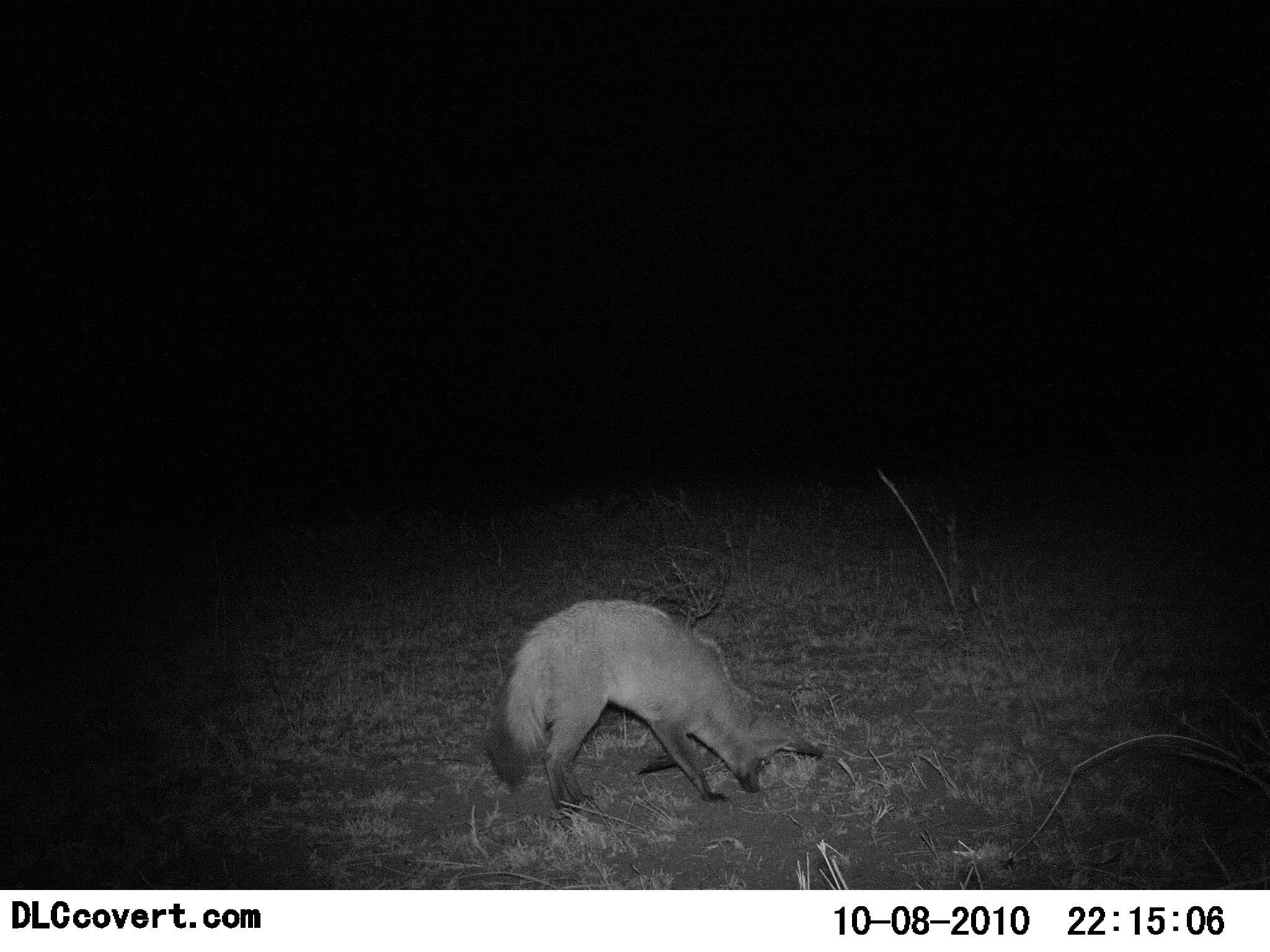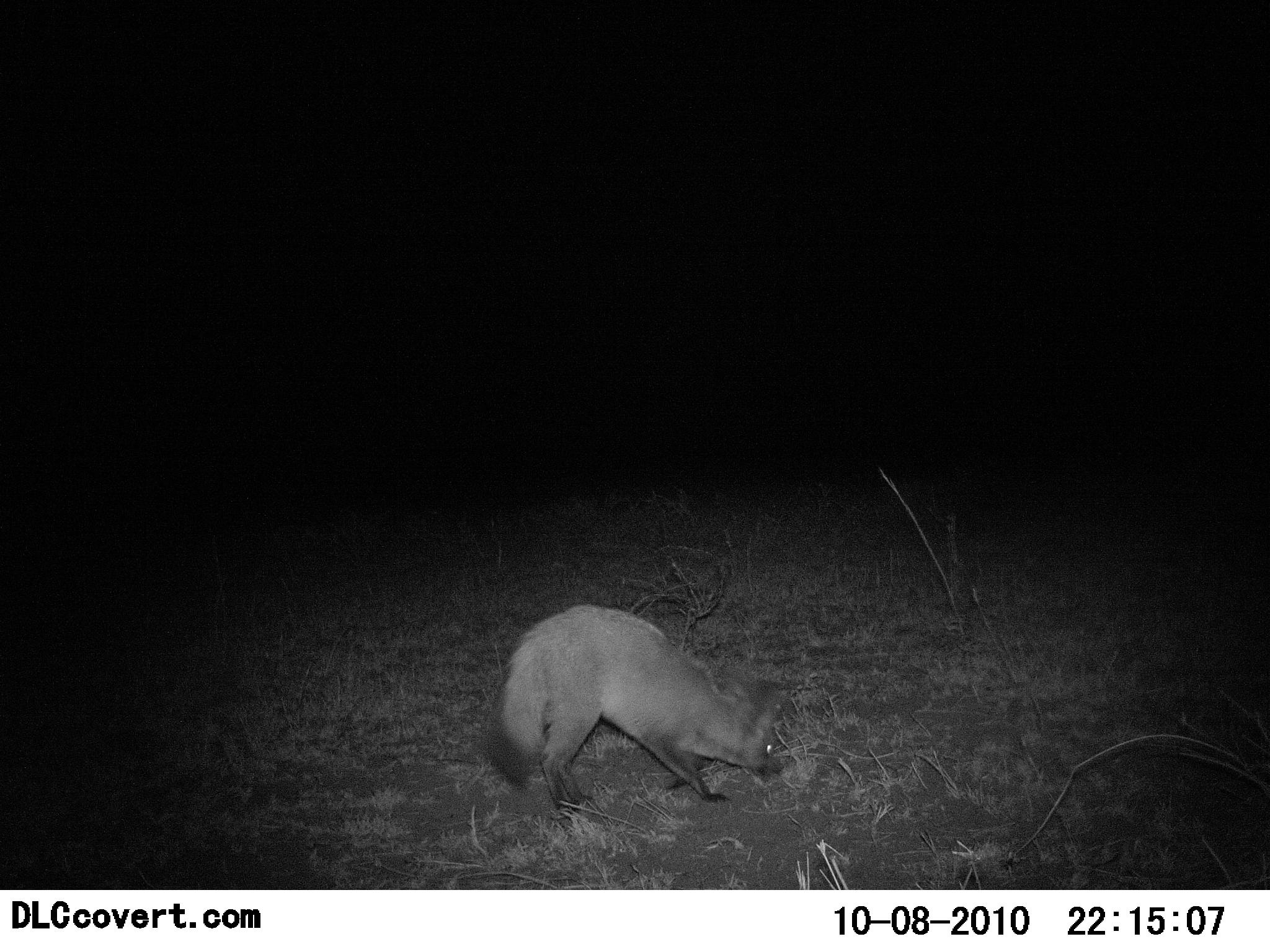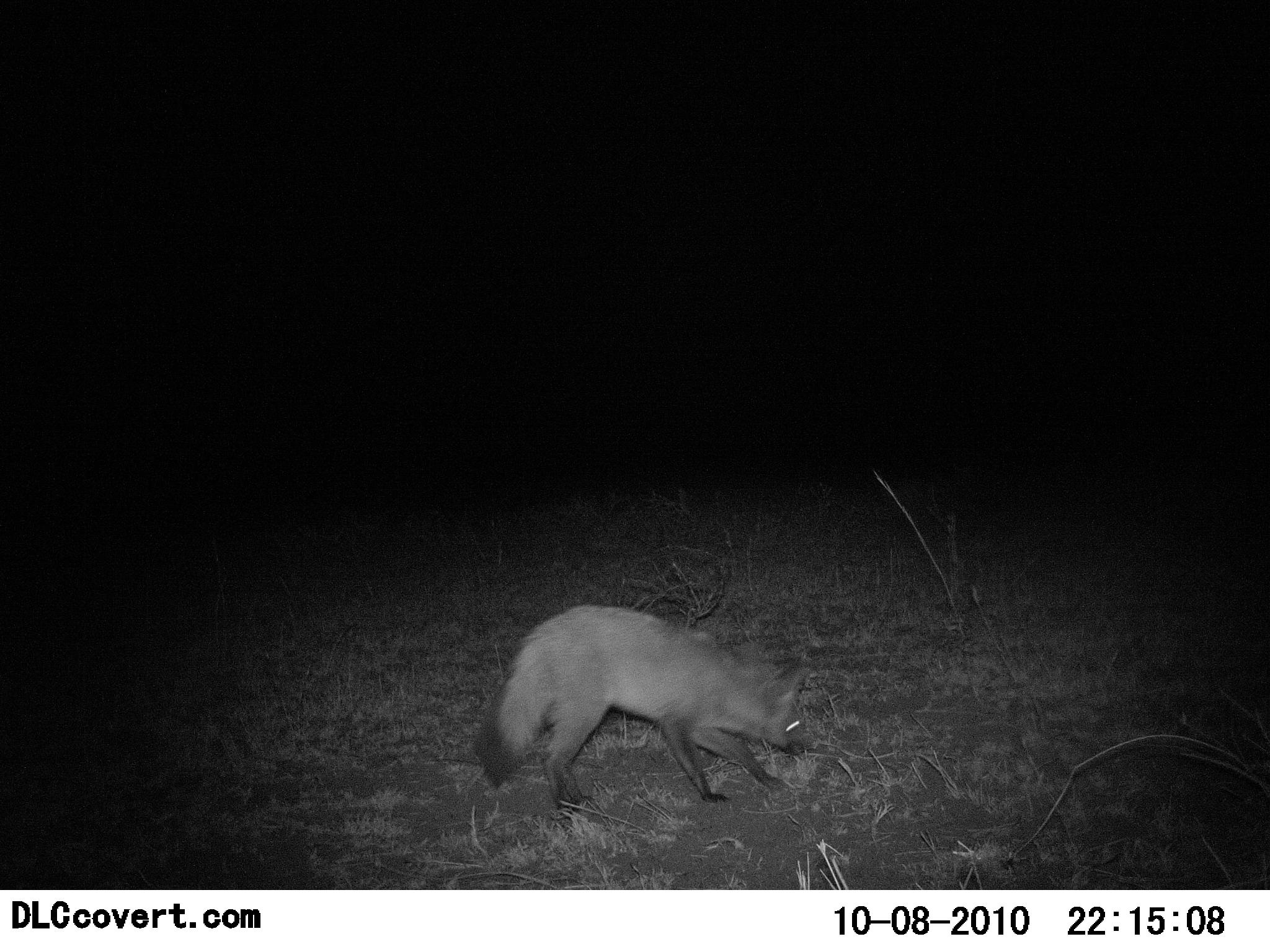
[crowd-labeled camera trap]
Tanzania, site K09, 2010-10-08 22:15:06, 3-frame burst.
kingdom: Animalia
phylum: Chordata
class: Mammalia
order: Carnivora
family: Canidae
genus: Otocyon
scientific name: Otocyon megalotis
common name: bat-eared fox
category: batearedfox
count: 1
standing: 40%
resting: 0%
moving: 50%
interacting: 15%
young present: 0%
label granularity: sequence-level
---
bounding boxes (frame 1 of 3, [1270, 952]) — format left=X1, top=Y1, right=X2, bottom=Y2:
animal: left=484, top=597, right=824, bottom=824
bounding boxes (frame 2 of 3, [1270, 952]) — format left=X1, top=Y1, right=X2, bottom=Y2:
animal: left=487, top=605, right=787, bottom=827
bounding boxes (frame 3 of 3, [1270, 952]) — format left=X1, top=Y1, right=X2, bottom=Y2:
animal: left=477, top=603, right=819, bottom=822